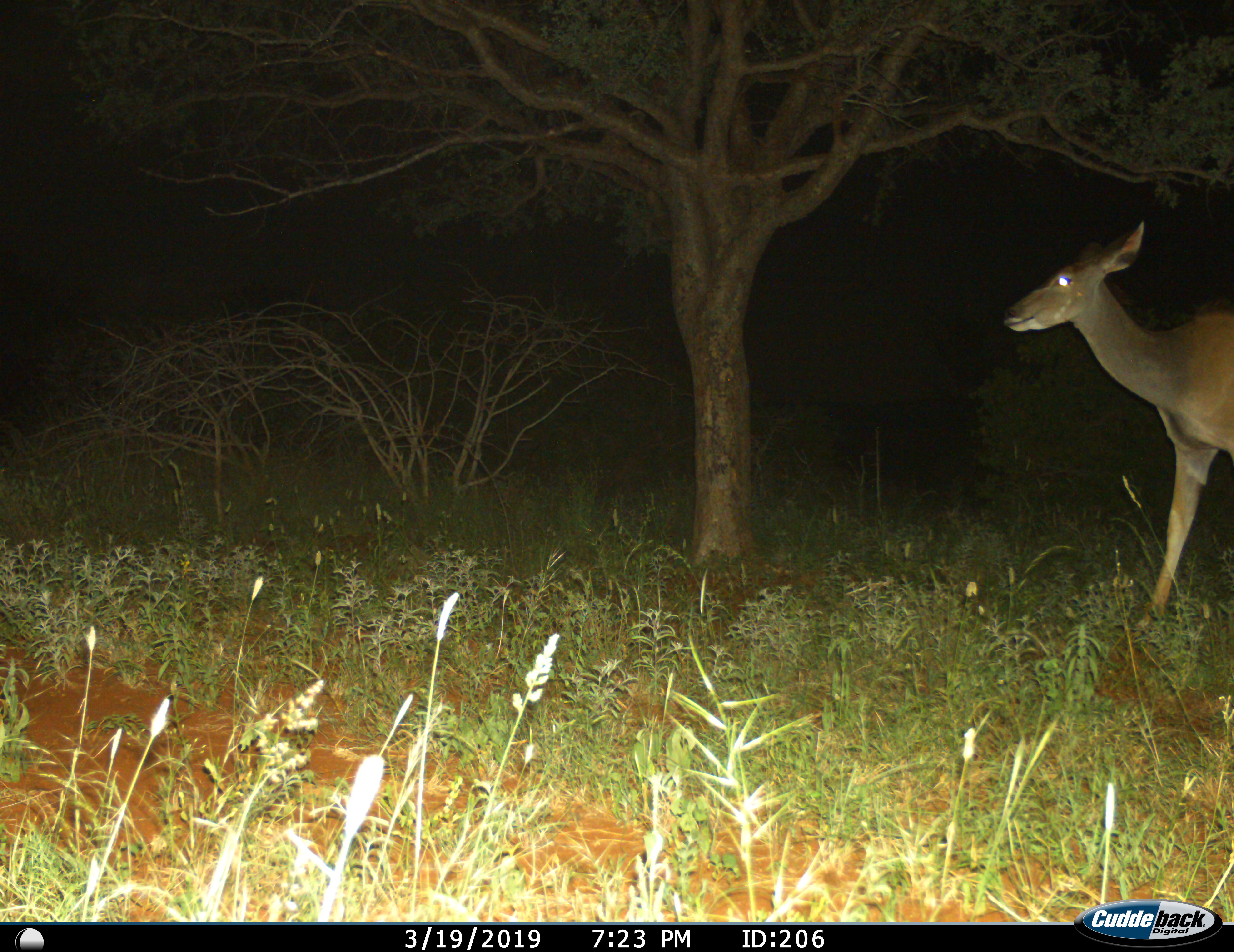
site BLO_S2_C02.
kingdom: Animalia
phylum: Chordata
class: Mammalia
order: Artiodactyla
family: Bovidae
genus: Tragelaphus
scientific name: Tragelaphus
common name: kudu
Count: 1.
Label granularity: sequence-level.